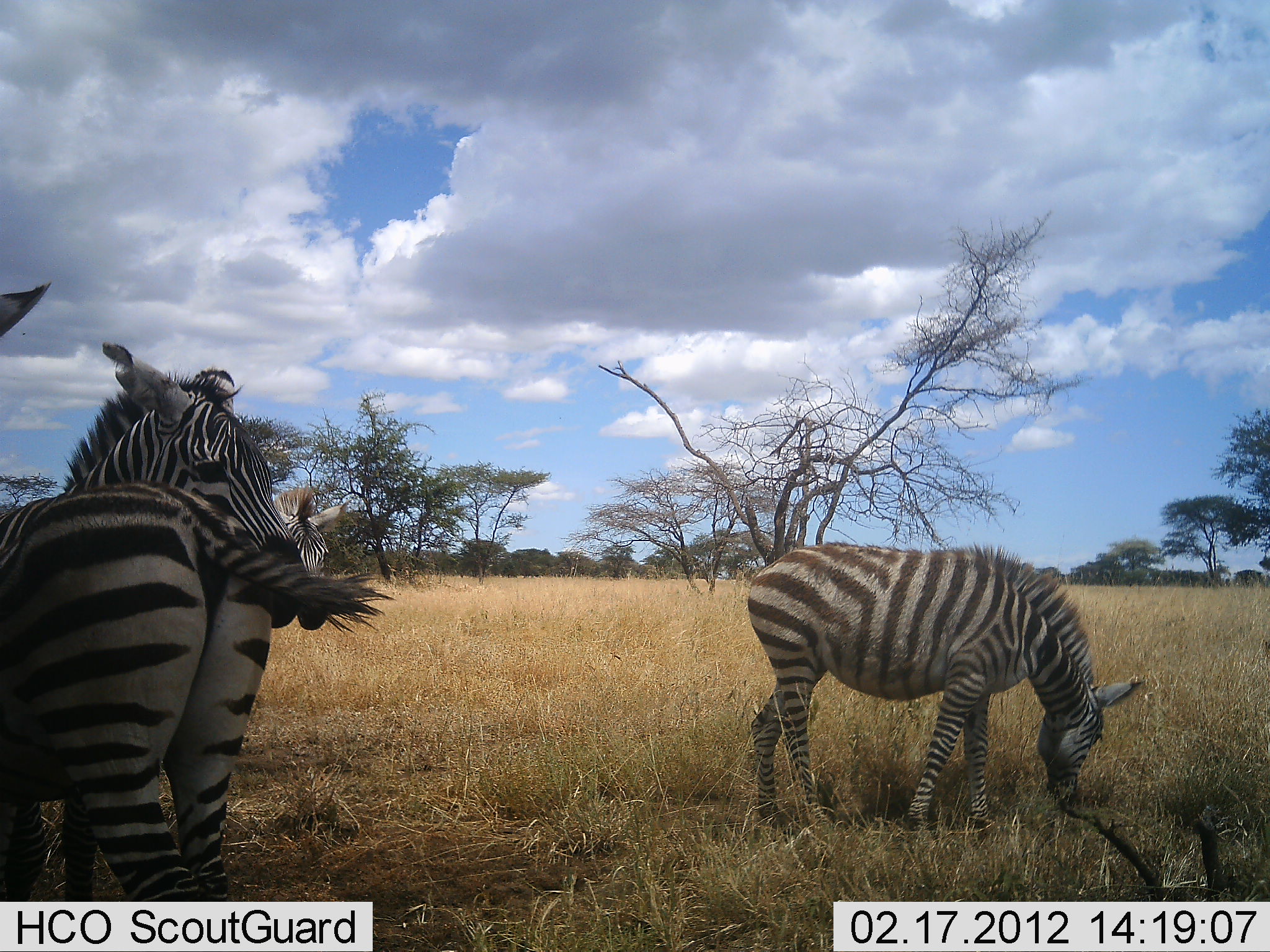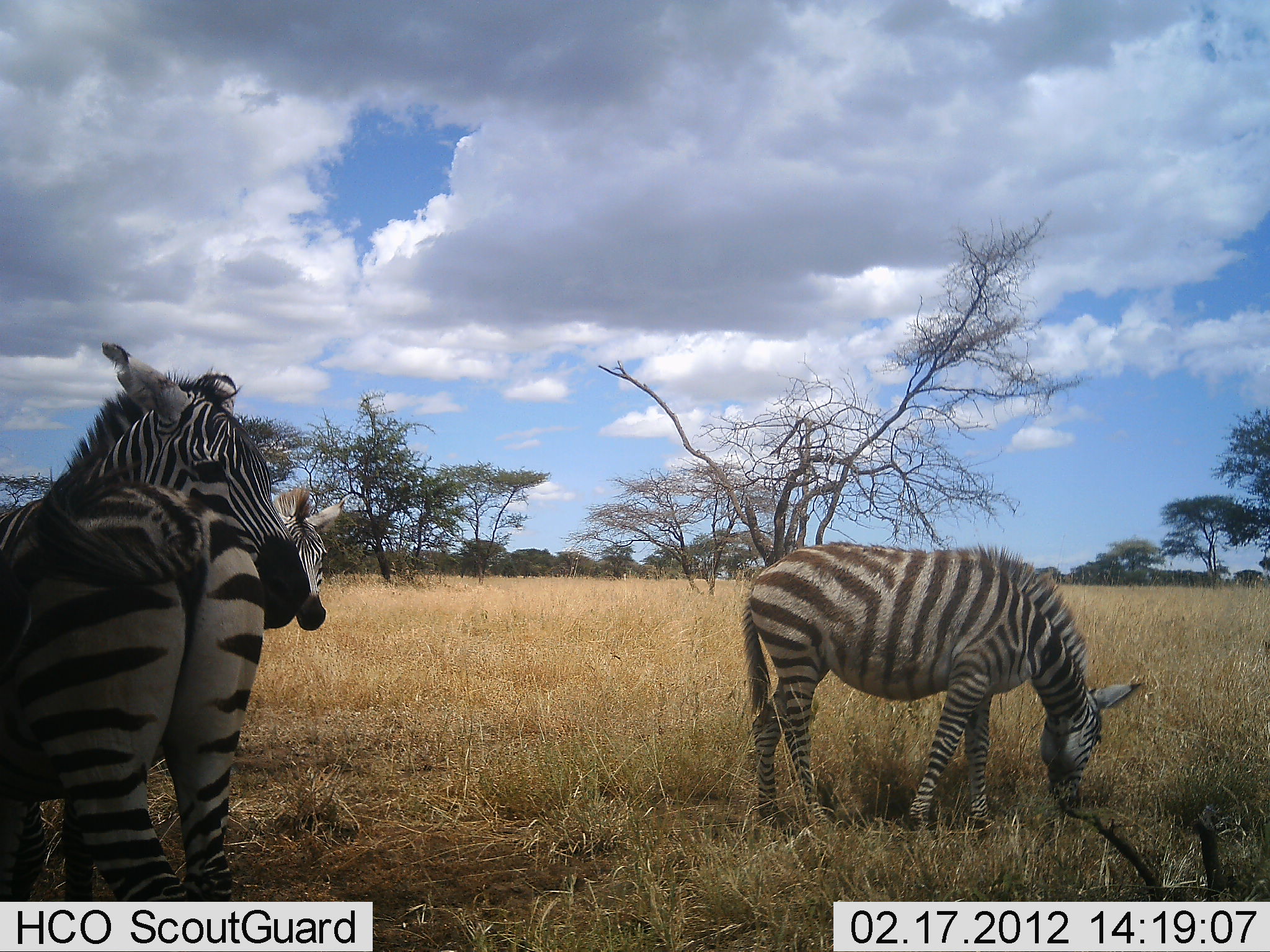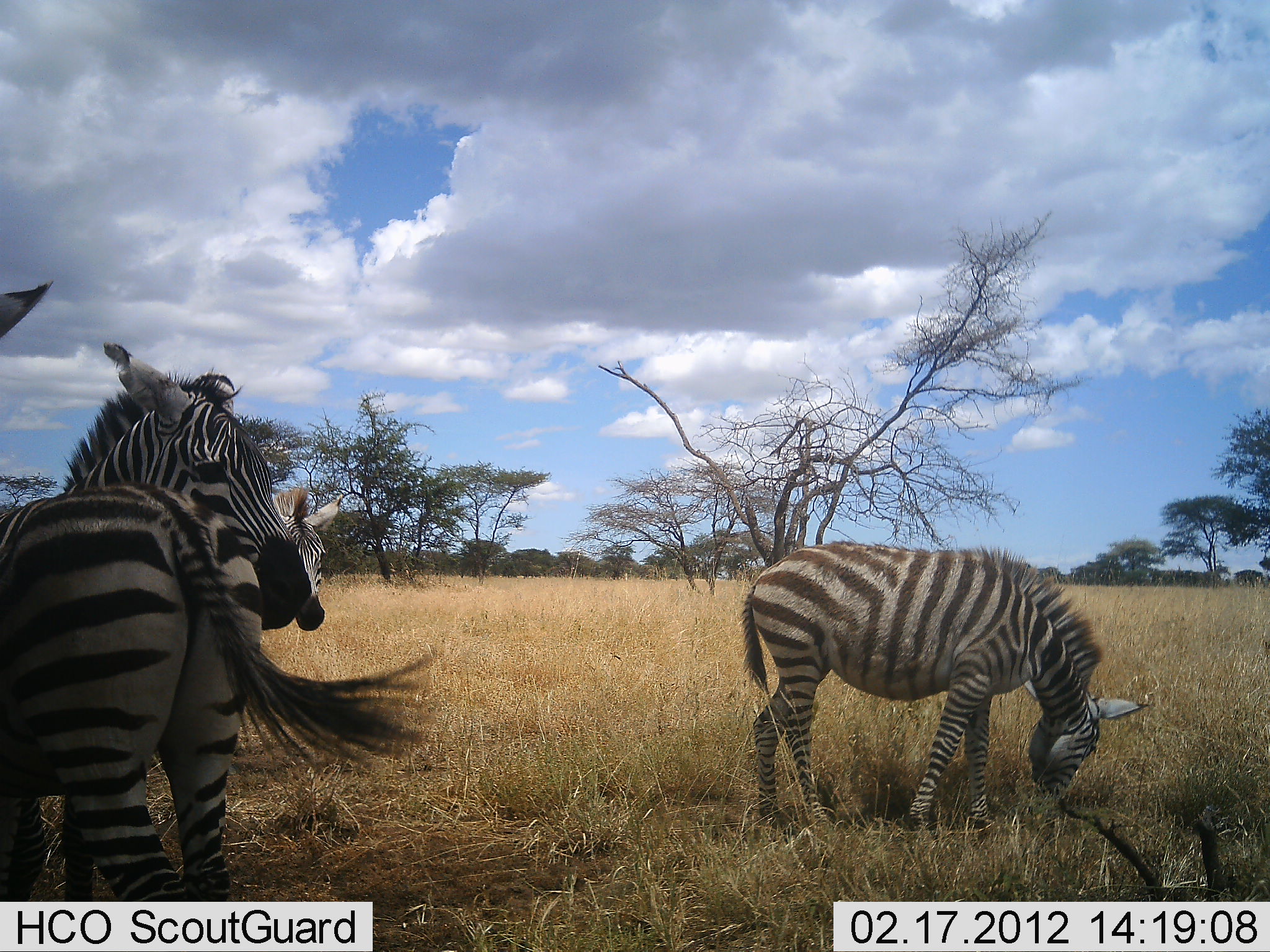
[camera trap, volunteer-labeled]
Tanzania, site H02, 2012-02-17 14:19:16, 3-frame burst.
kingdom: Animalia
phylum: Chordata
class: Mammalia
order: Perissodactyla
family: Equidae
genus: Equus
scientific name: Equus quagga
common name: plains zebra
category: zebra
Zebra (plains zebra) (Equus quagga), count 4. Behavior (volunteer vote fractions): standing 94%, resting 6%, moving 0%, interacting 11%. Young present (vote fraction): 17%. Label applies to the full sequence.